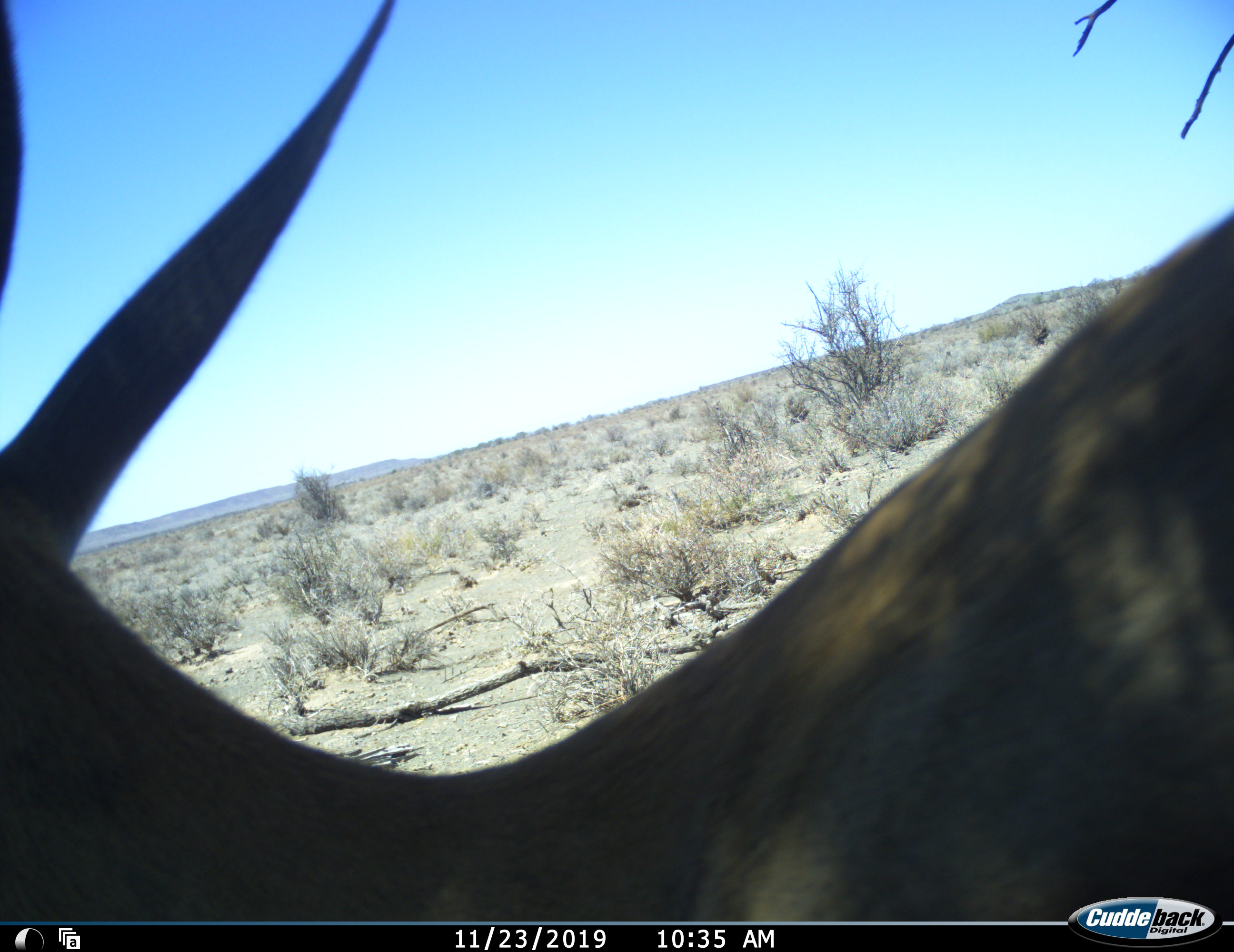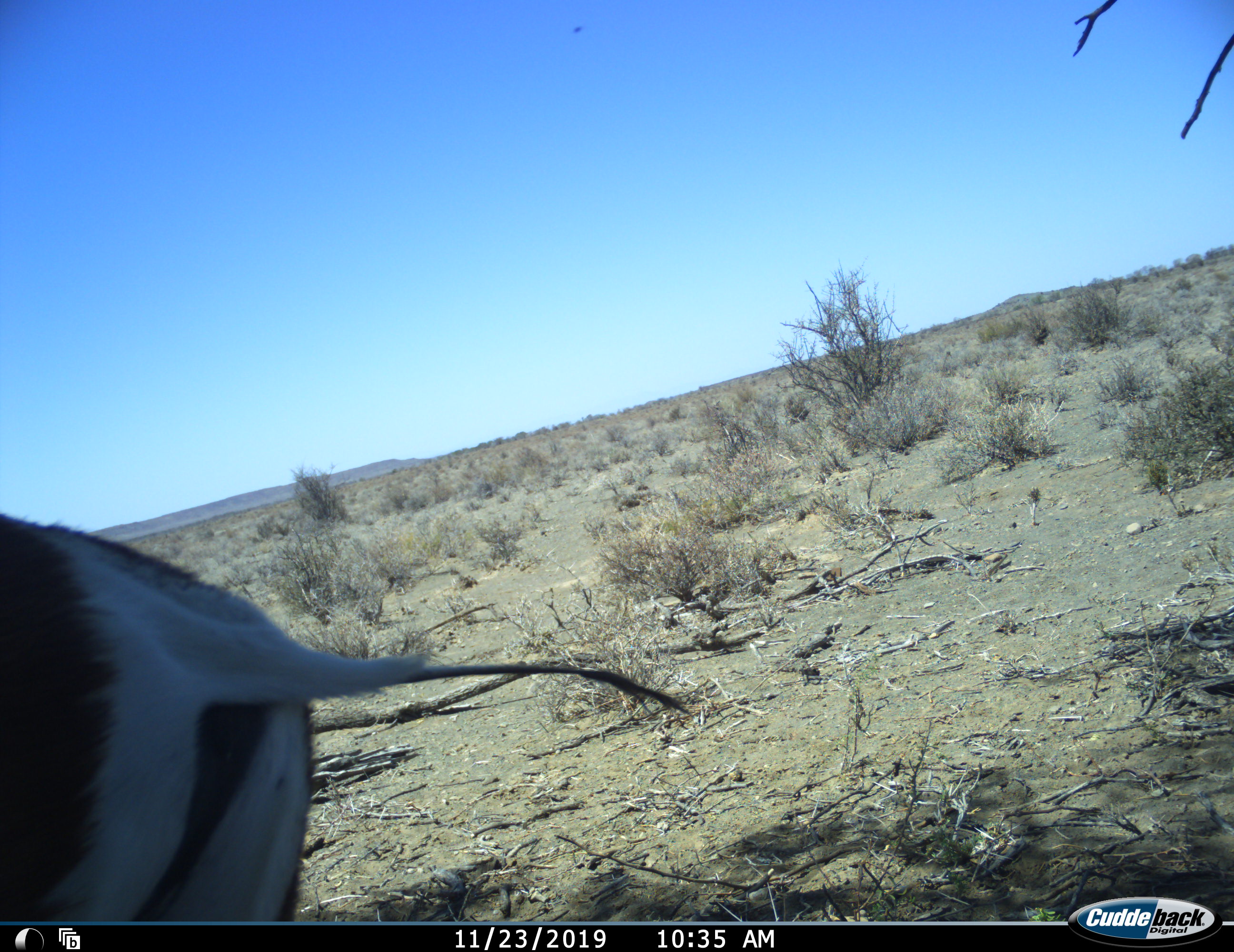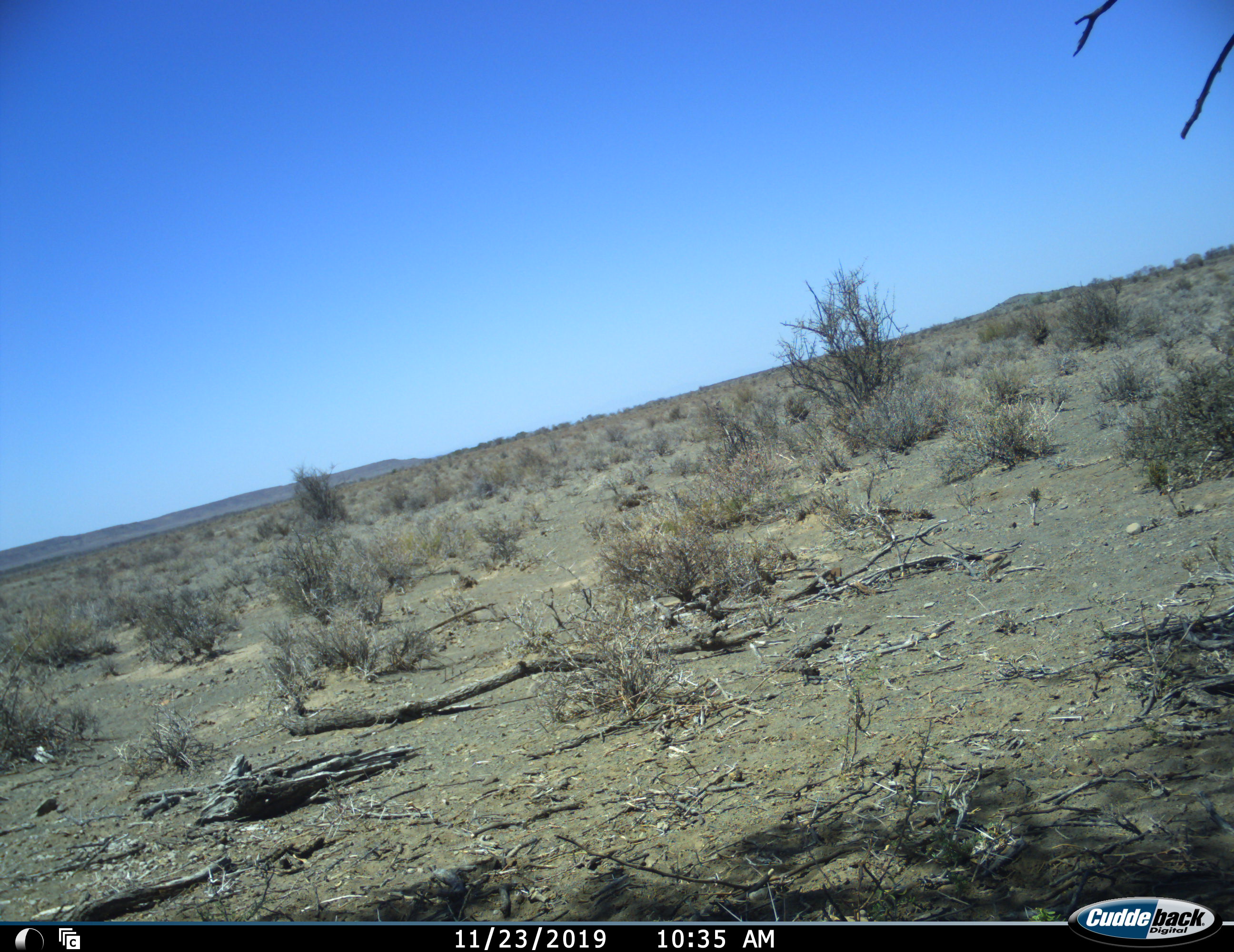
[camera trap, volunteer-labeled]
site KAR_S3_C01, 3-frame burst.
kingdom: Animalia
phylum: Chordata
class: Mammalia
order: Artiodactyla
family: Bovidae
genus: Antidorcas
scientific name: Antidorcas marsupialis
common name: springbok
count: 1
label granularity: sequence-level